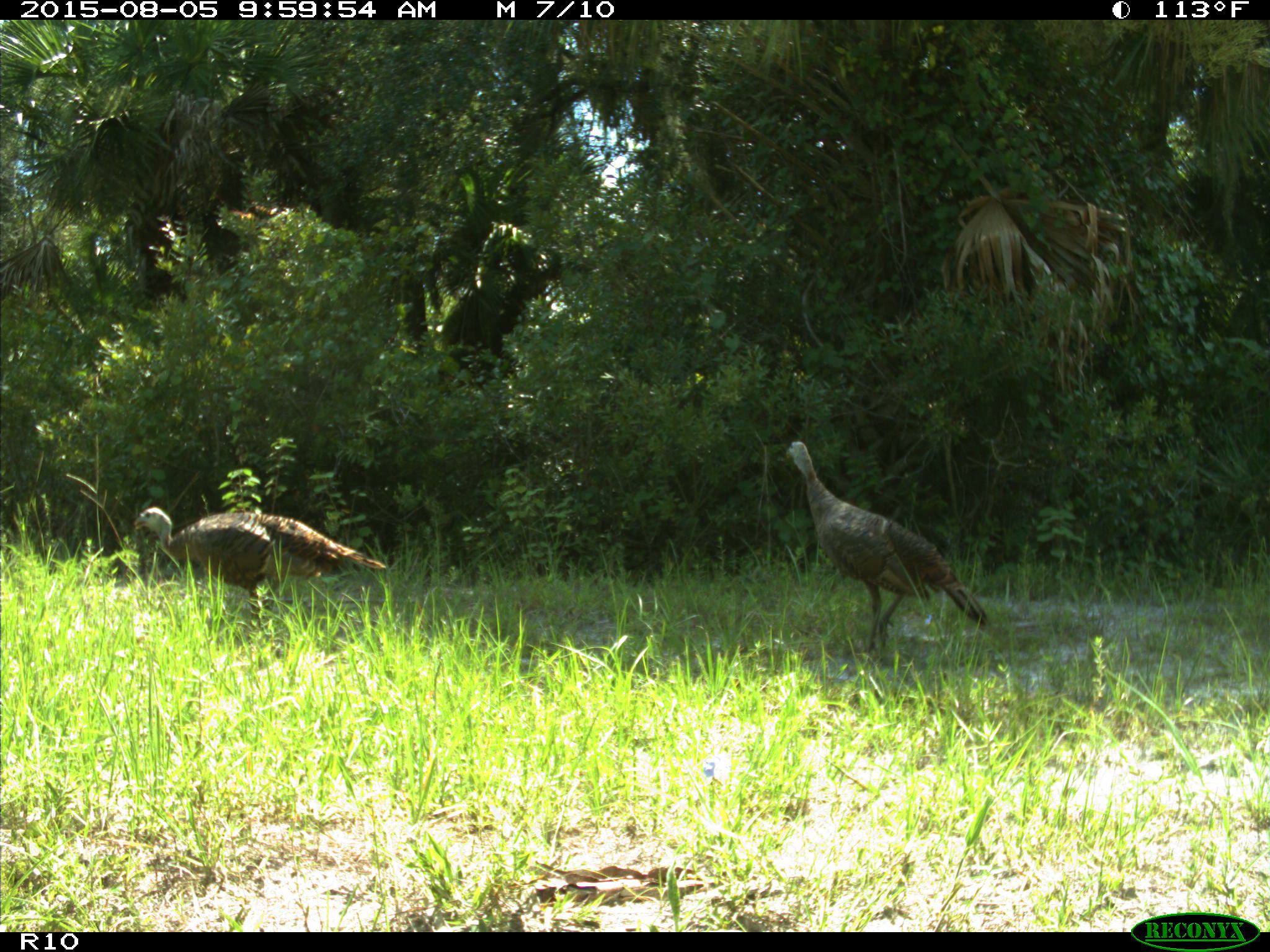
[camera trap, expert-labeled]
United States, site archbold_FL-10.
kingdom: Animalia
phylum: Chordata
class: Aves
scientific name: Aves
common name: birds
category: unidentified bird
Unidentified bird (birds) (Aves).